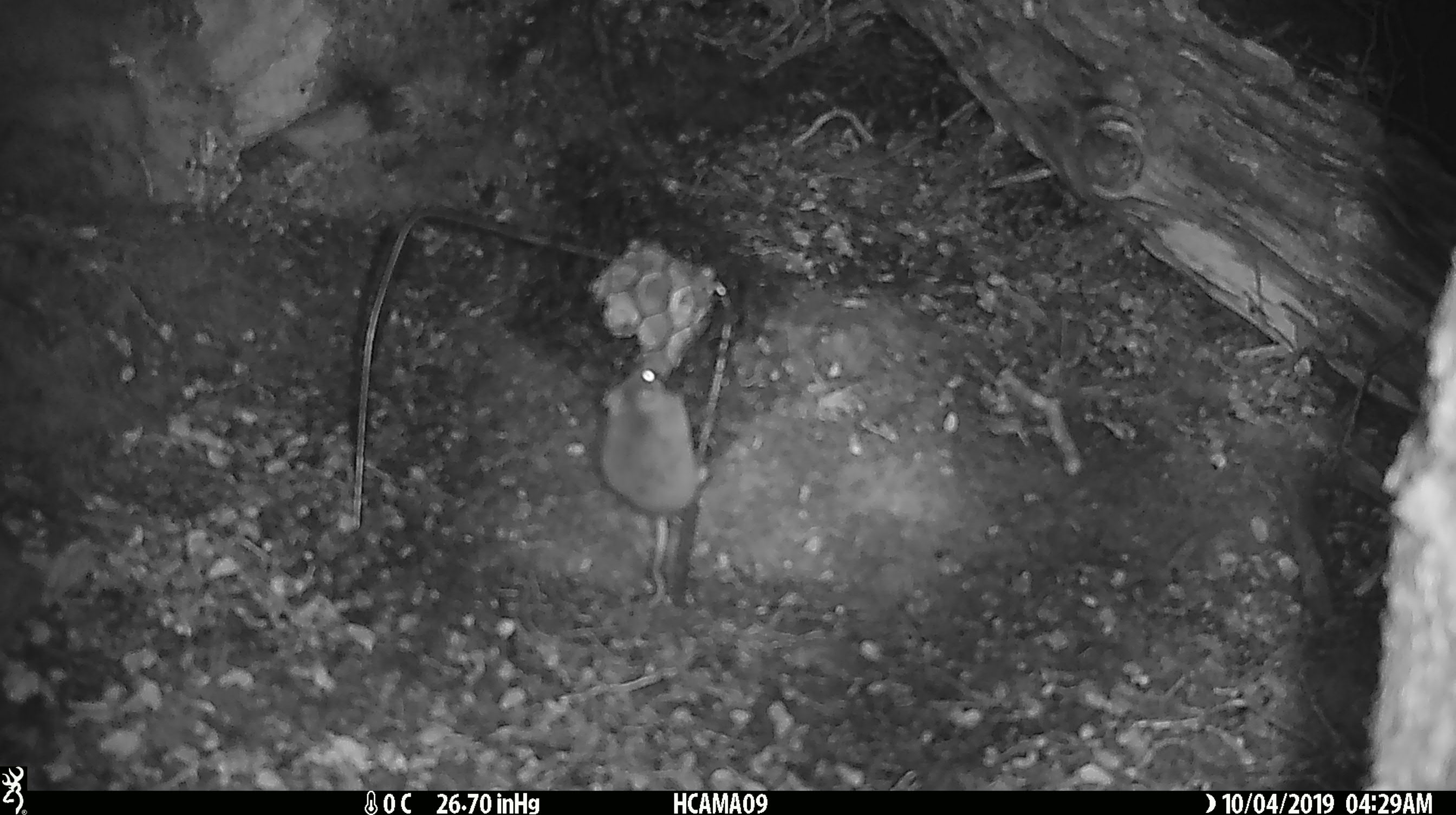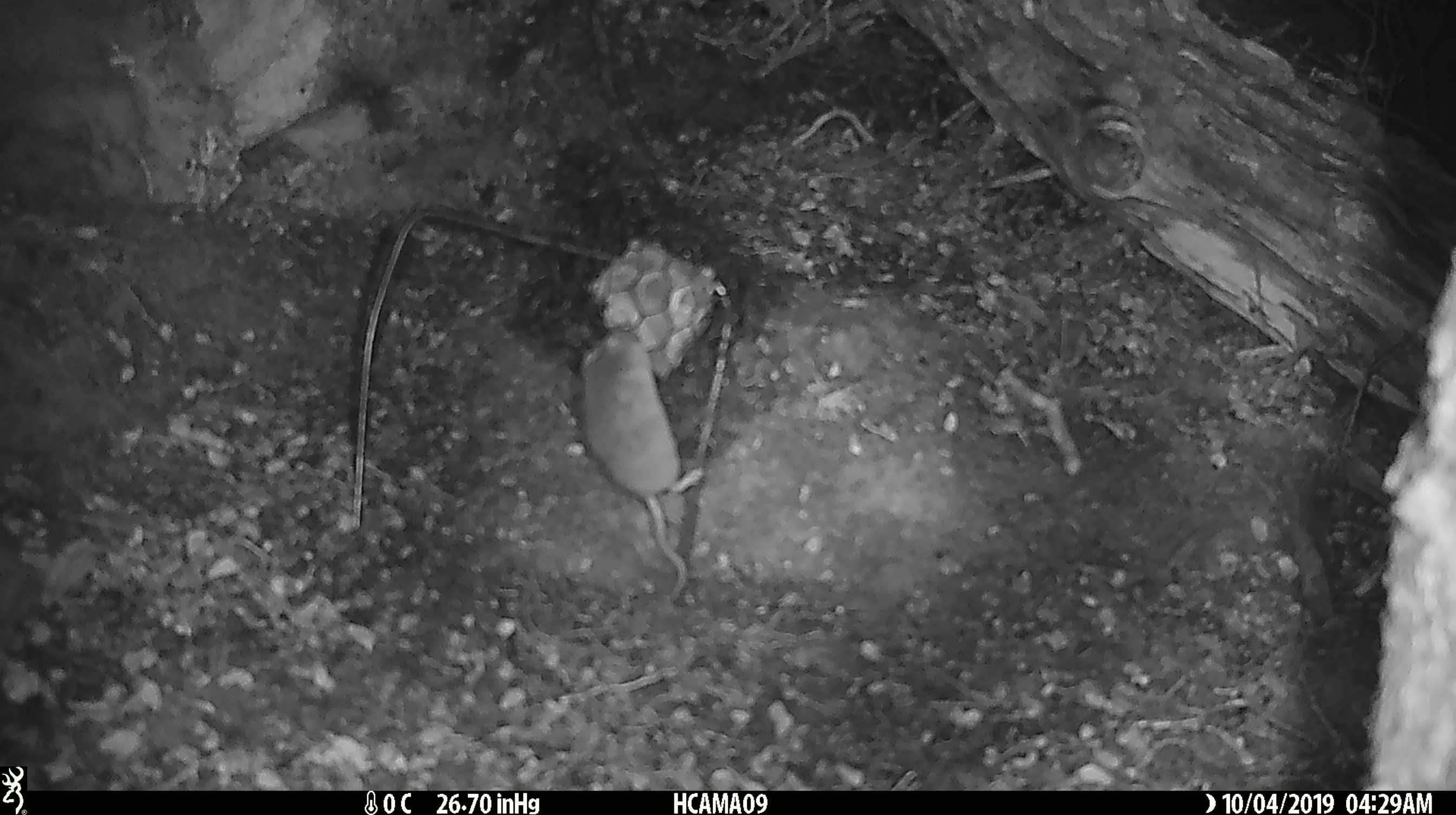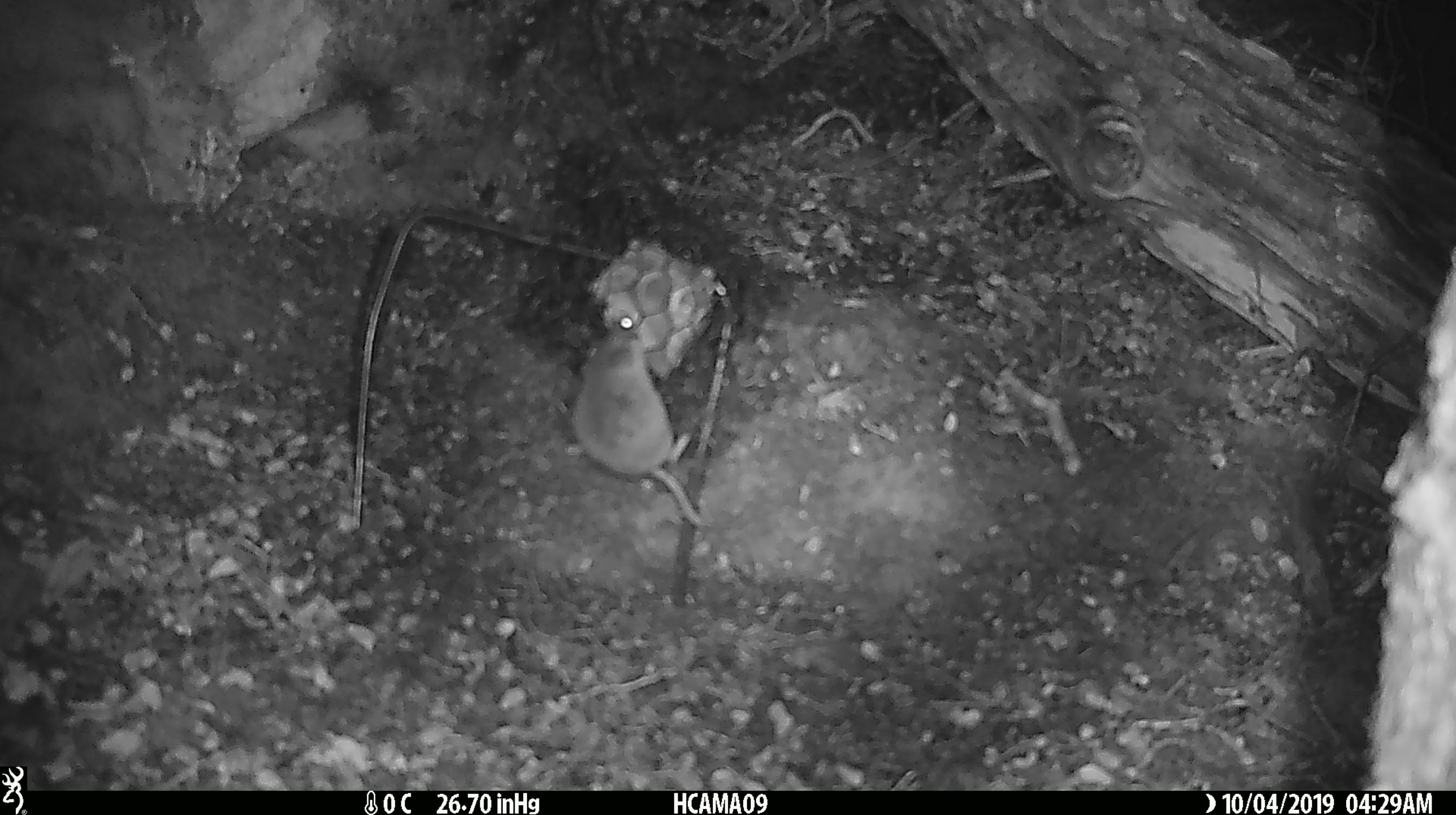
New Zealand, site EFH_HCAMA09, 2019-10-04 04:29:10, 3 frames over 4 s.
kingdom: Animalia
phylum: Chordata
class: Mammalia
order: Rodentia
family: Muridae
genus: Mus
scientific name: Mus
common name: mouse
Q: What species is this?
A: Mouse (Mus).